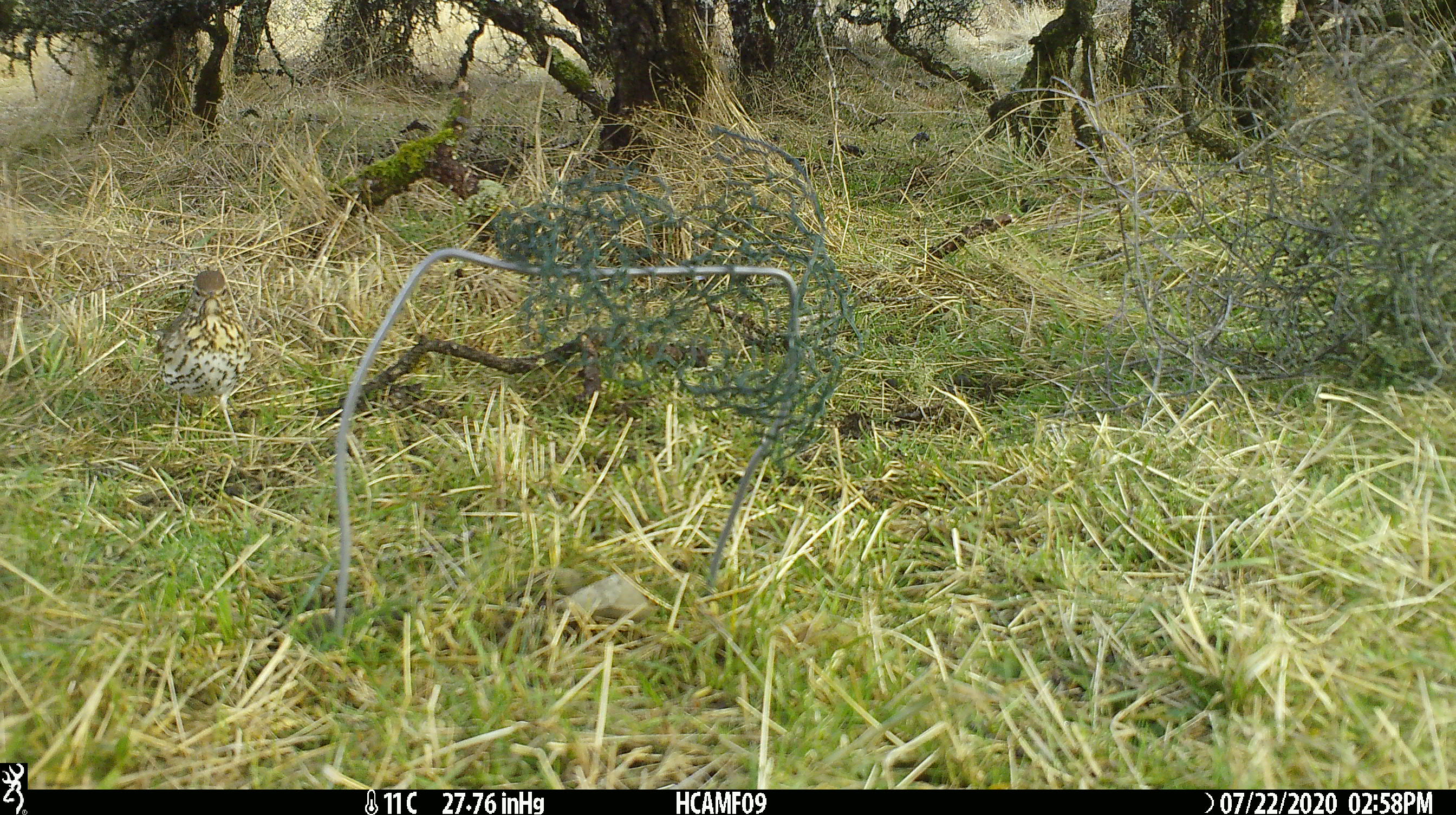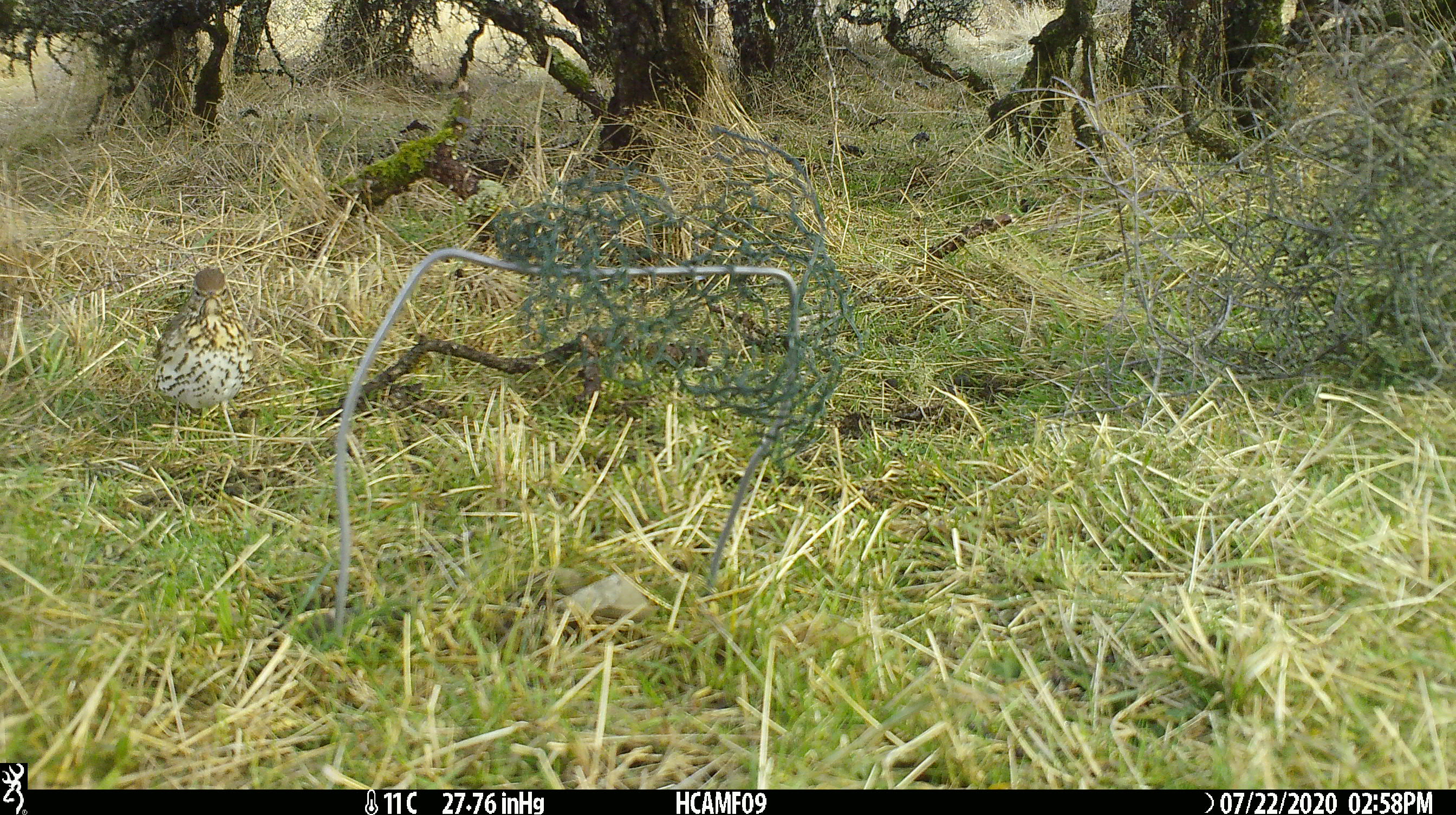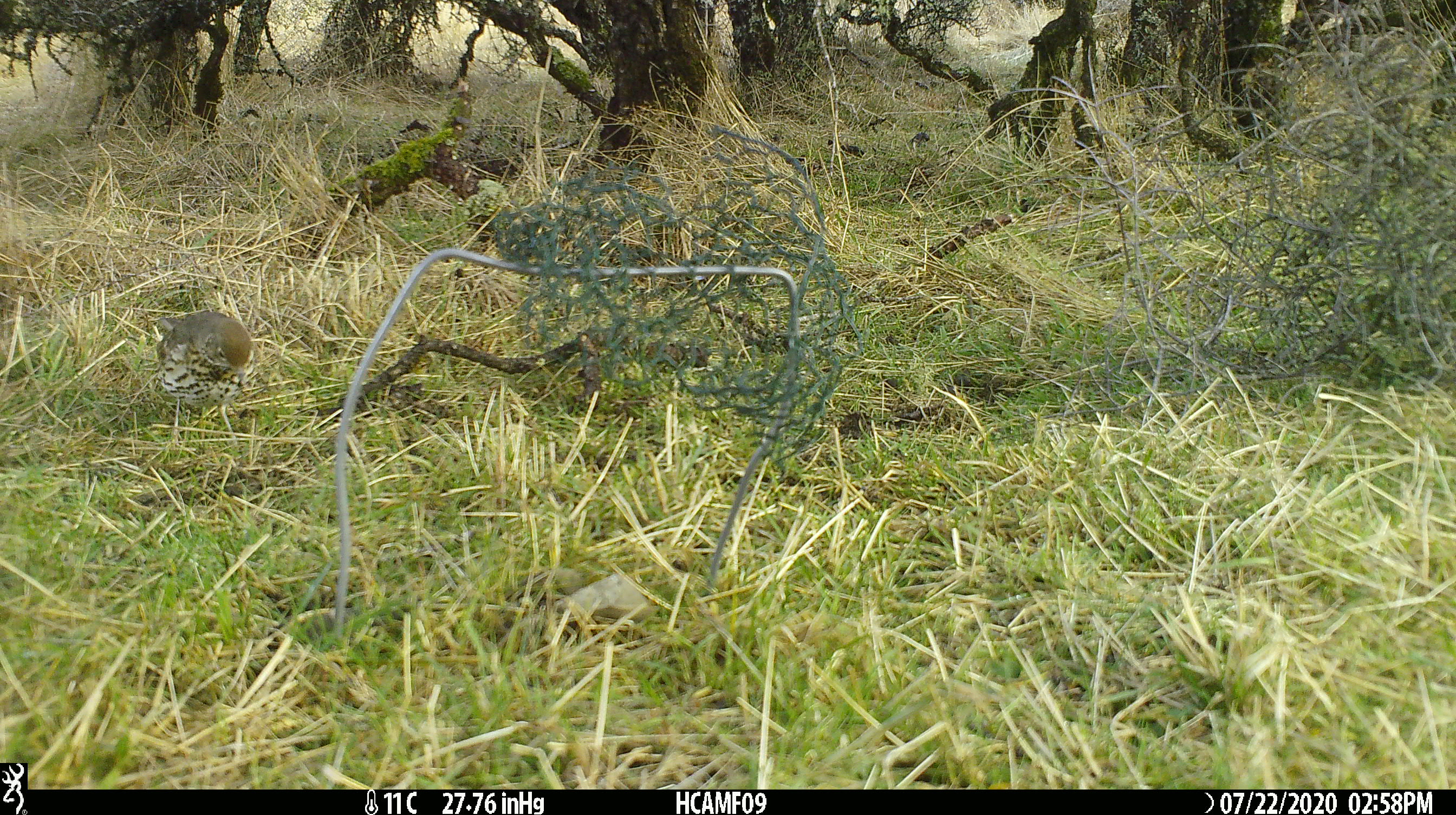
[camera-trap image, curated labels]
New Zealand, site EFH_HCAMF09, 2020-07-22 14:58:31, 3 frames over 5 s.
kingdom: Animalia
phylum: Chordata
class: Aves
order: Passeriformes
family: Turdidae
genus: Turdus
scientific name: Turdus philomelos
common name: song thrush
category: thrush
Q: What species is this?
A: Thrush (song thrush) (Turdus philomelos).